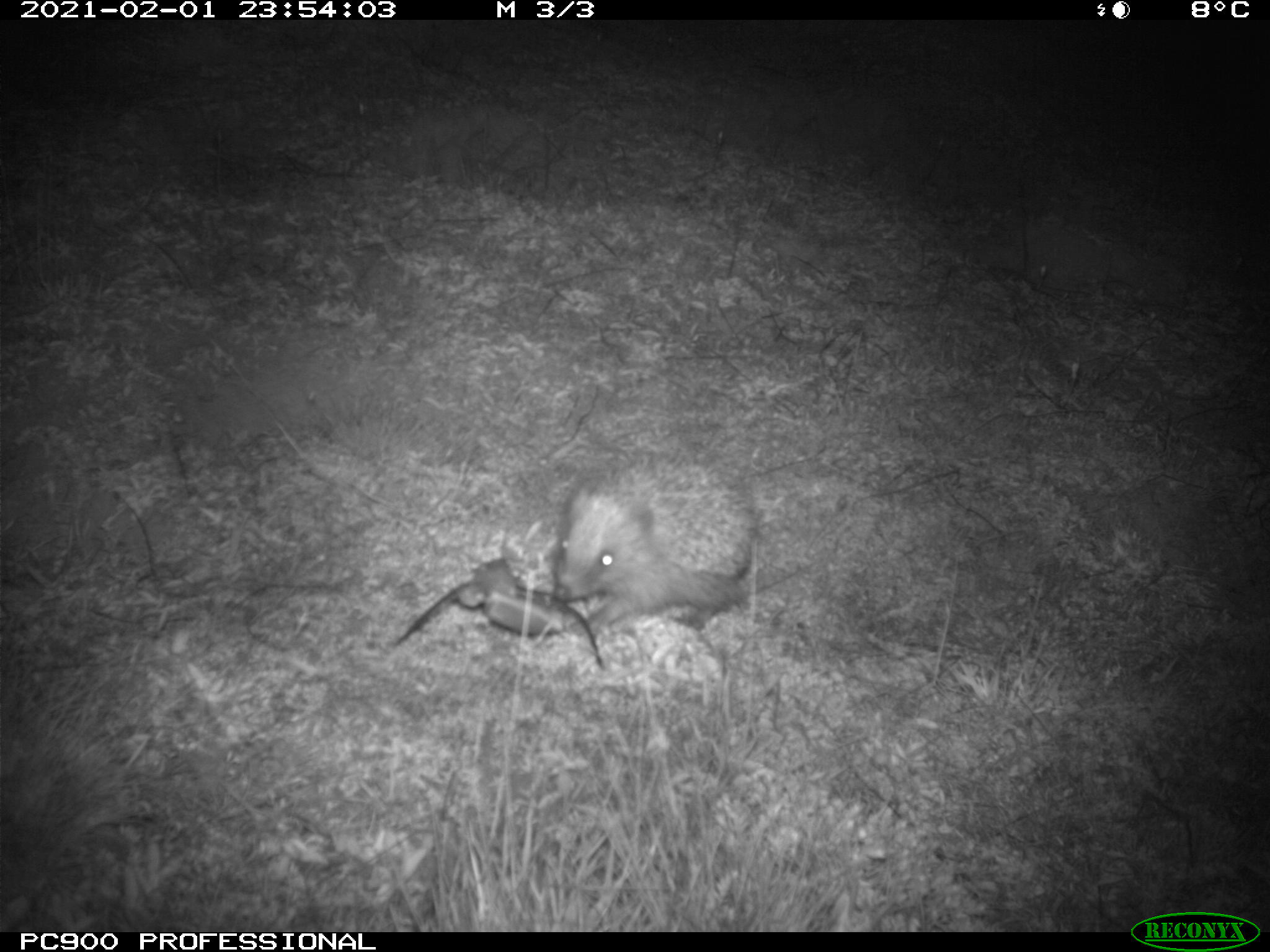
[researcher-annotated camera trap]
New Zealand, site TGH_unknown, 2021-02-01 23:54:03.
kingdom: Animalia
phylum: Chordata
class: Mammalia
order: Eulipotyphla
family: Erinaceidae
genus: Erinaceus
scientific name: Erinaceus europaeus europaeus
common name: european hedgehog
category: hedgehog